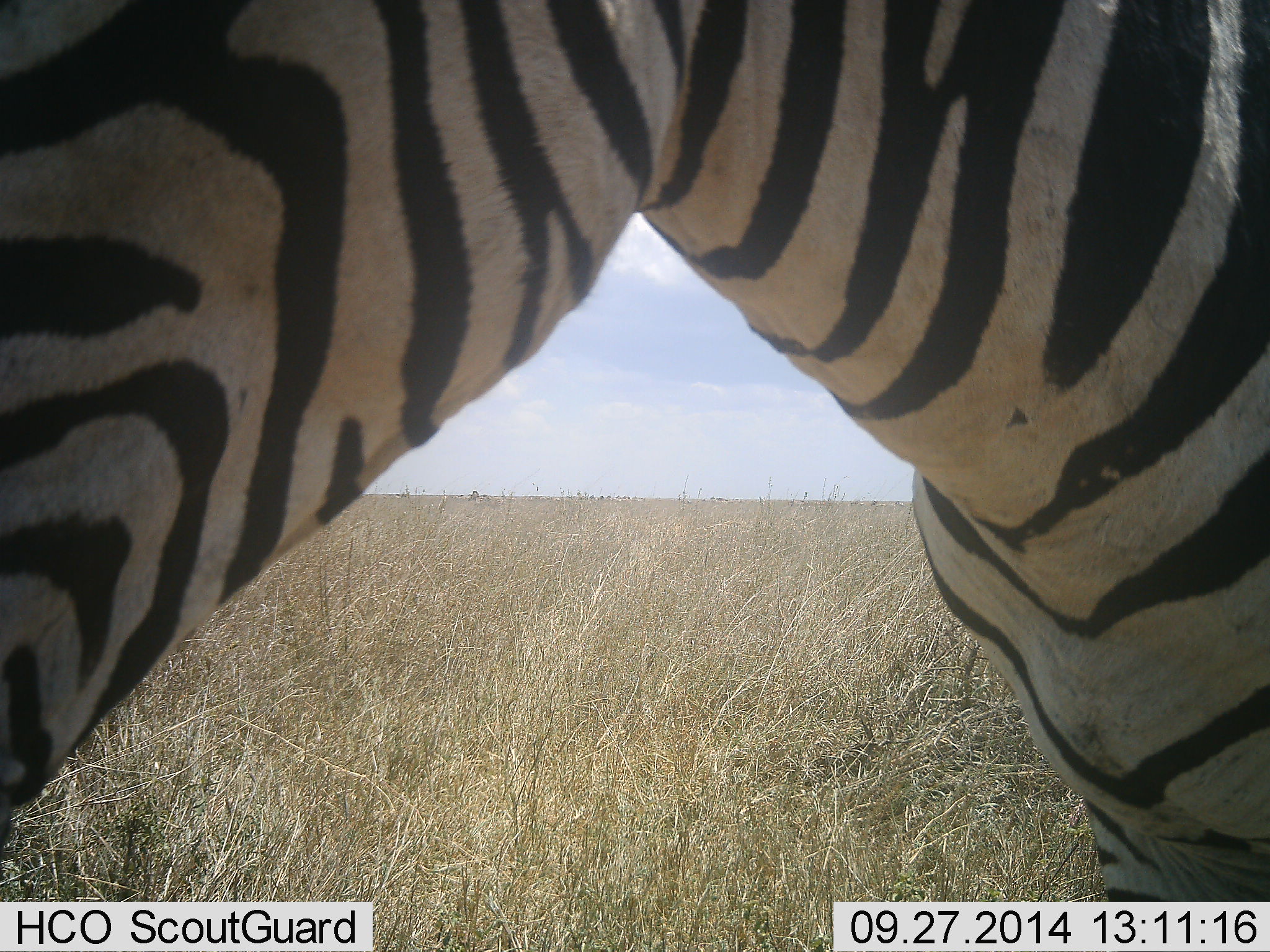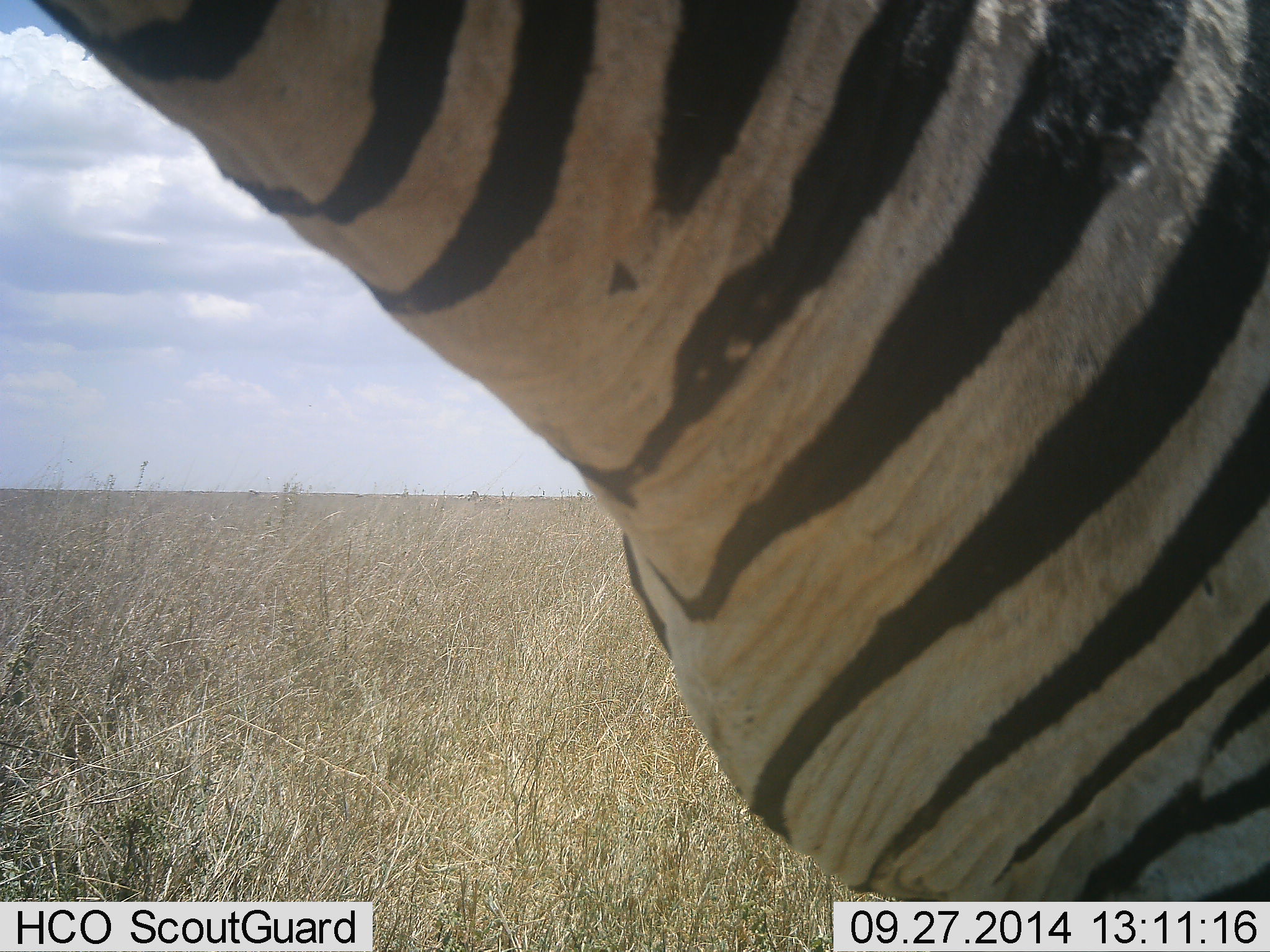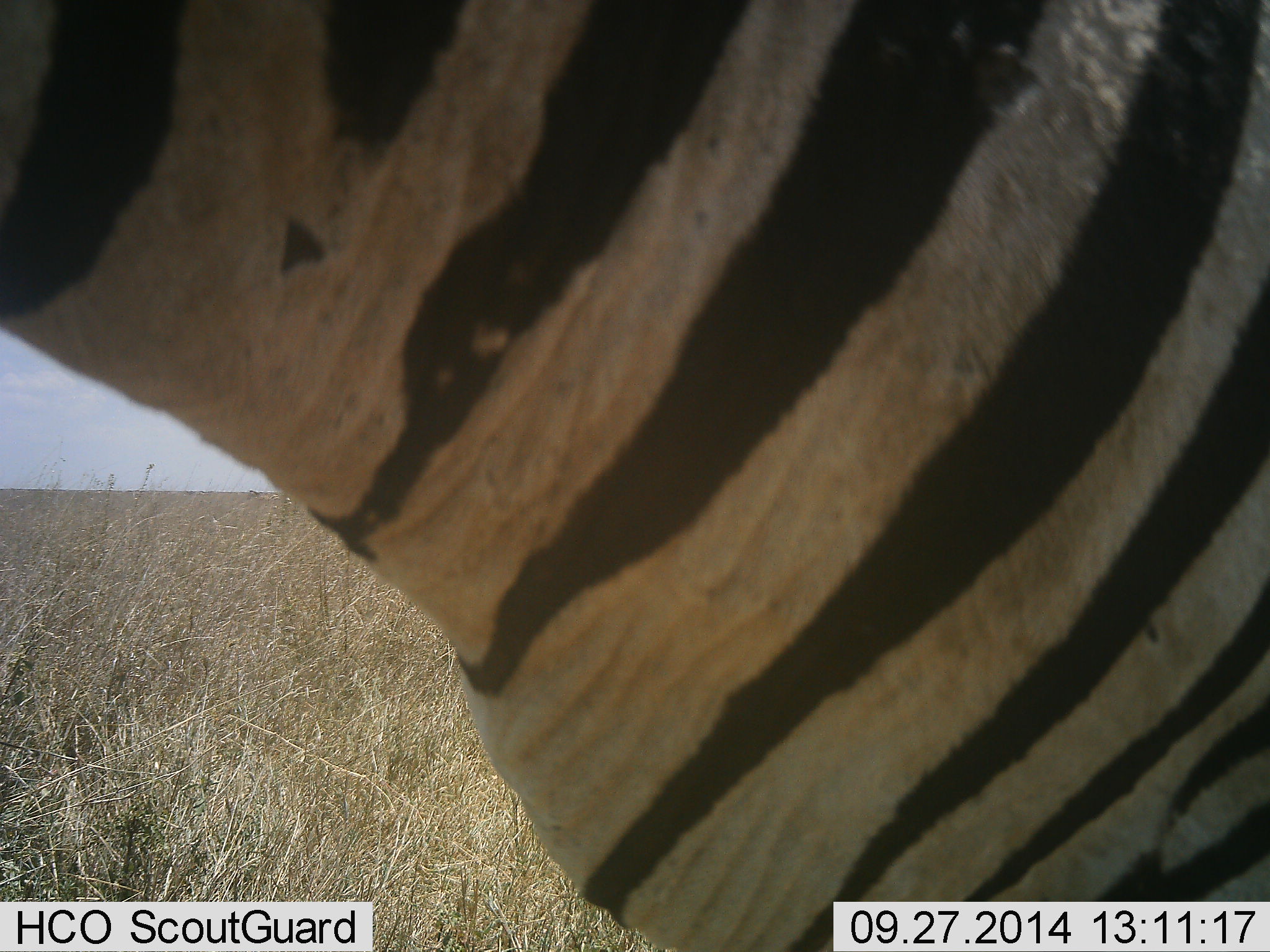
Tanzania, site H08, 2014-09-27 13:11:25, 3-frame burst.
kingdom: Animalia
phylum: Chordata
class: Mammalia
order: Perissodactyla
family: Equidae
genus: Equus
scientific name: Equus quagga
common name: plains zebra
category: zebra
Zebra (plains zebra) (Equus quagga), count 1. Behavior (volunteer vote fractions): standing 60%, resting 0%, moving 30%, interacting 0%. Young present (vote fraction): 0%. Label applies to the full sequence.